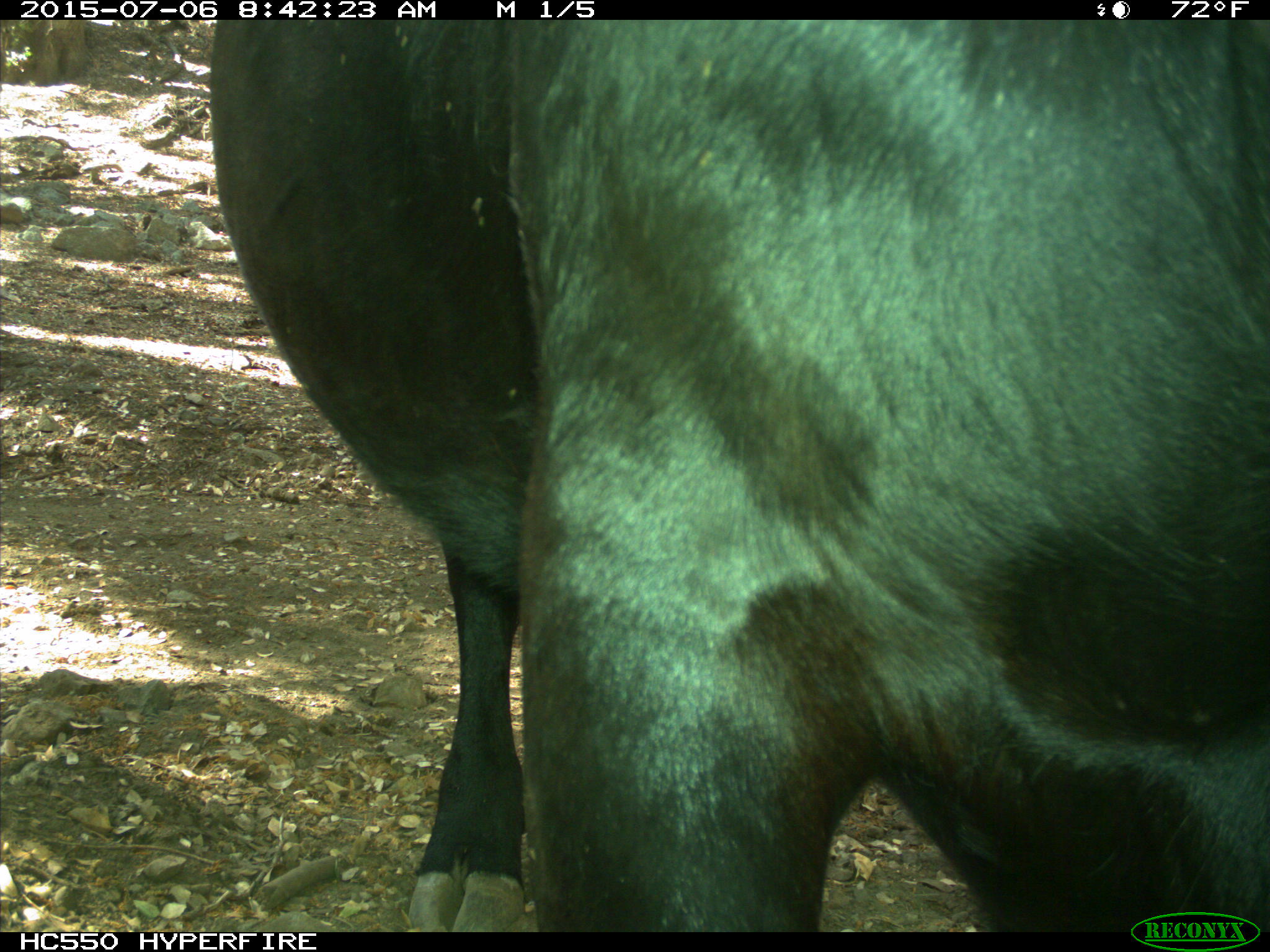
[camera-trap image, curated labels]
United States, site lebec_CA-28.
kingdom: Animalia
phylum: Chordata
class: Mammalia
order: Artiodactyla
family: Bovidae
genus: Bos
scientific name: Bos taurus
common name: domestic cow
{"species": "Bos taurus (domestic cow)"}